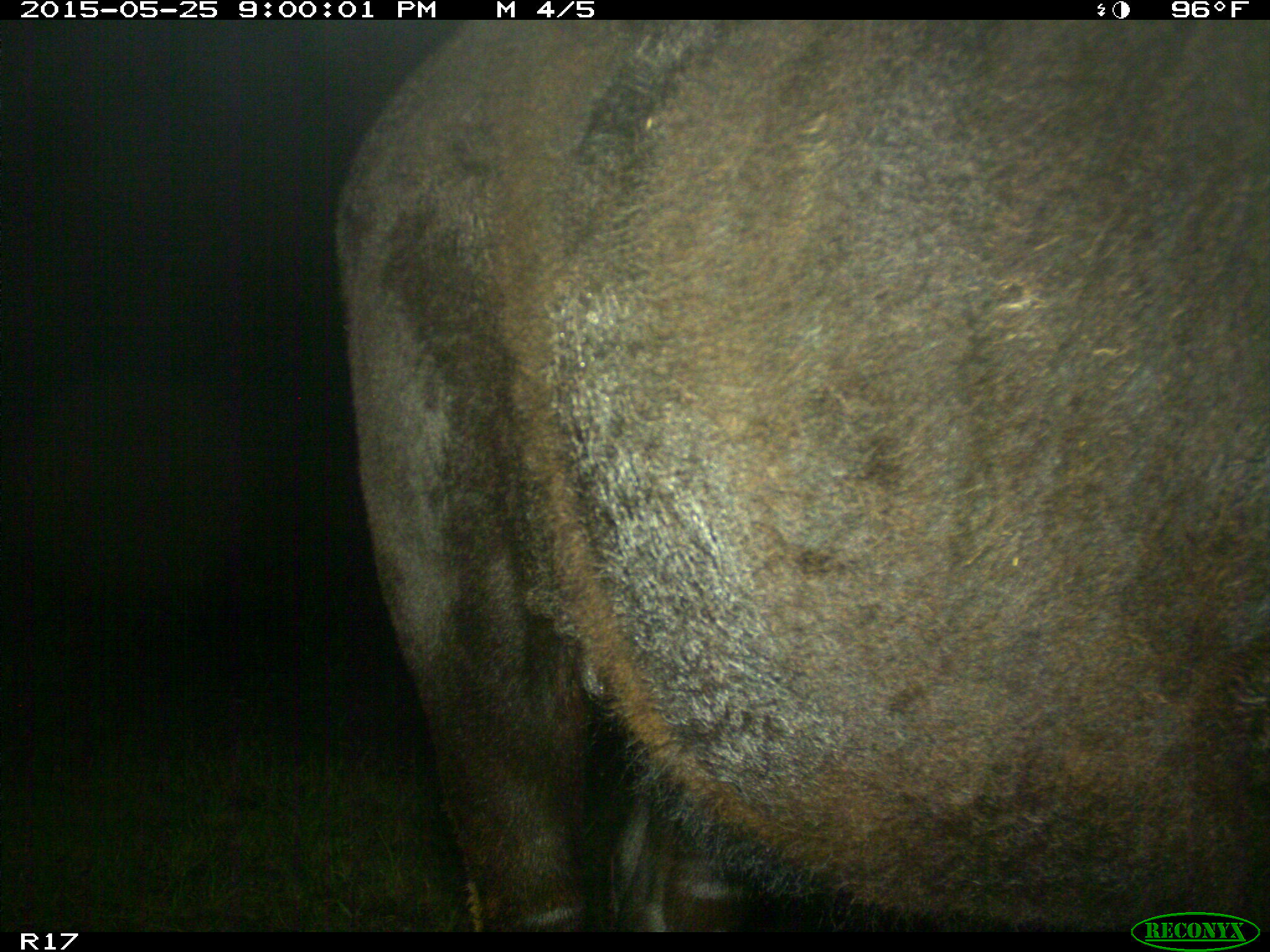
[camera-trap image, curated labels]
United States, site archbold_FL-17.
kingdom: Animalia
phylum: Chordata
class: Mammalia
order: Artiodactyla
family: Bovidae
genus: Bos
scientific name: Bos taurus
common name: domestic cow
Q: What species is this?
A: Bos taurus (domestic cow).